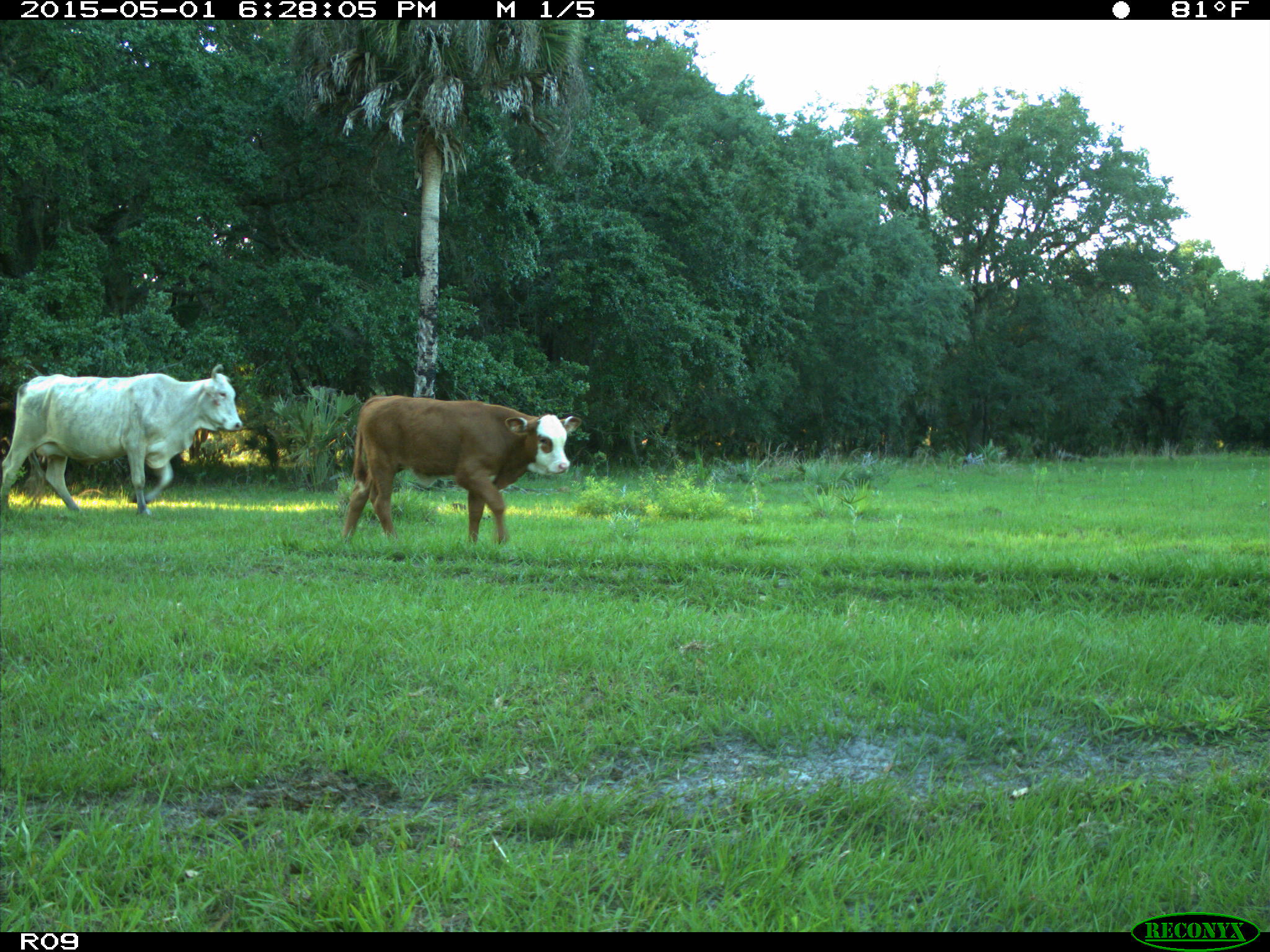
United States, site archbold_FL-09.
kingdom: Animalia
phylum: Chordata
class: Mammalia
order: Artiodactyla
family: Bovidae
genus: Bos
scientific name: Bos taurus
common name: domestic cow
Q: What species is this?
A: Bos taurus (domestic cow).